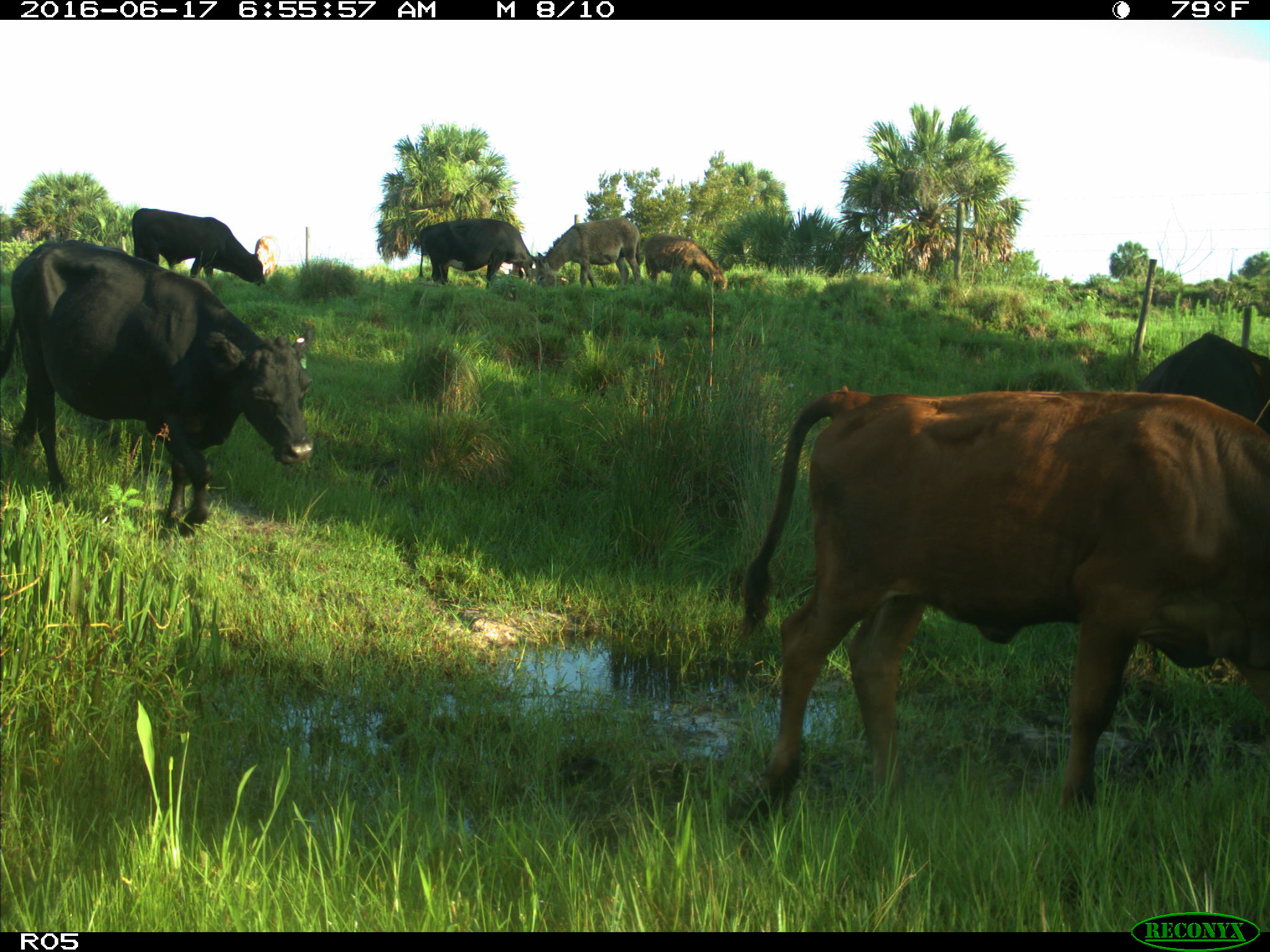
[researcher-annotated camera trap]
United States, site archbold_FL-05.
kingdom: Animalia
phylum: Chordata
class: Mammalia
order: Artiodactyla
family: Bovidae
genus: Bos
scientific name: Bos taurus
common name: domestic cow